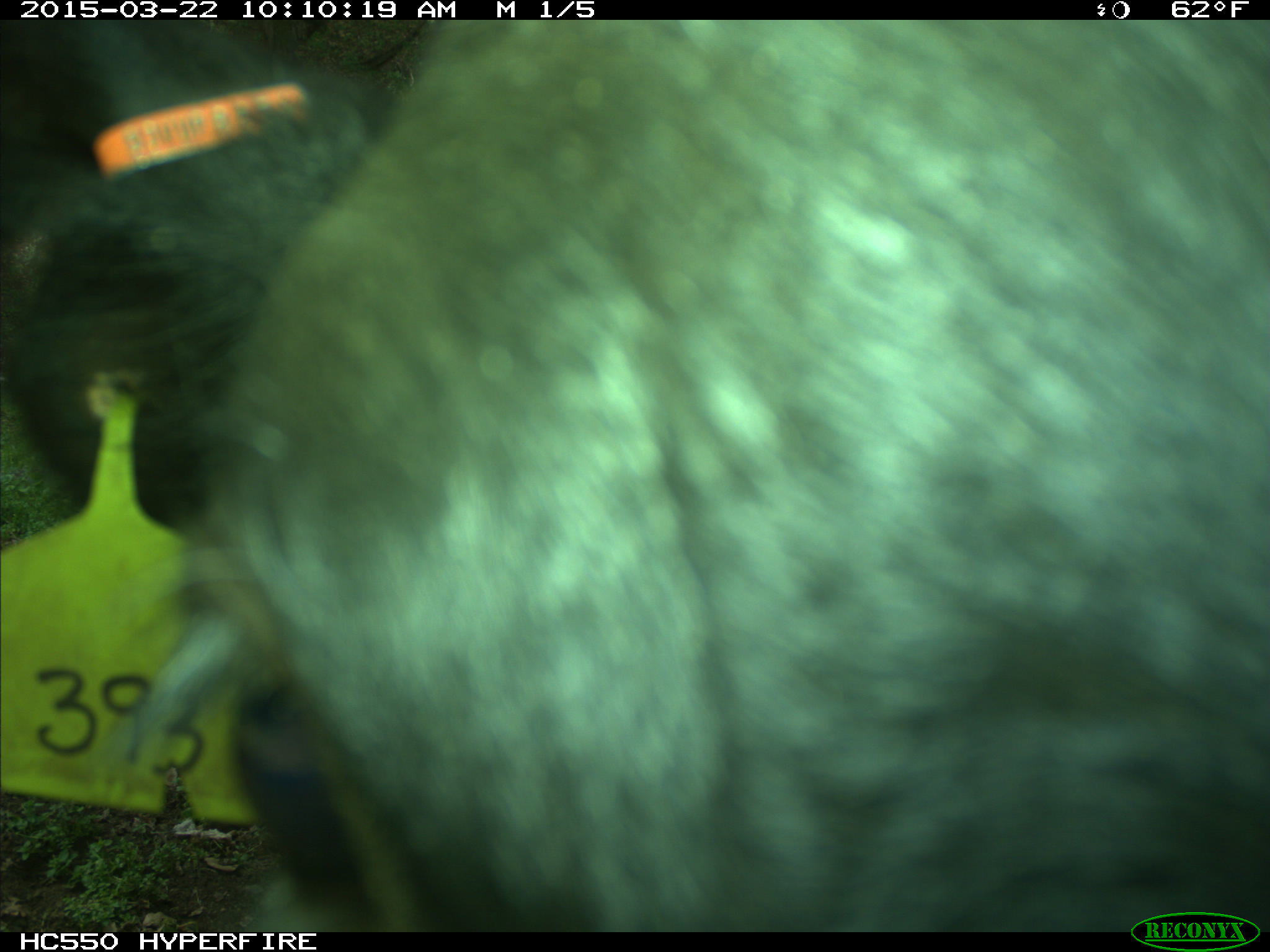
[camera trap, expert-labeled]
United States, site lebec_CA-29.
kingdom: Animalia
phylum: Chordata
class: Mammalia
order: Artiodactyla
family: Bovidae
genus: Bos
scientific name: Bos taurus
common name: domestic cow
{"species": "Bos taurus (domestic cow)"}